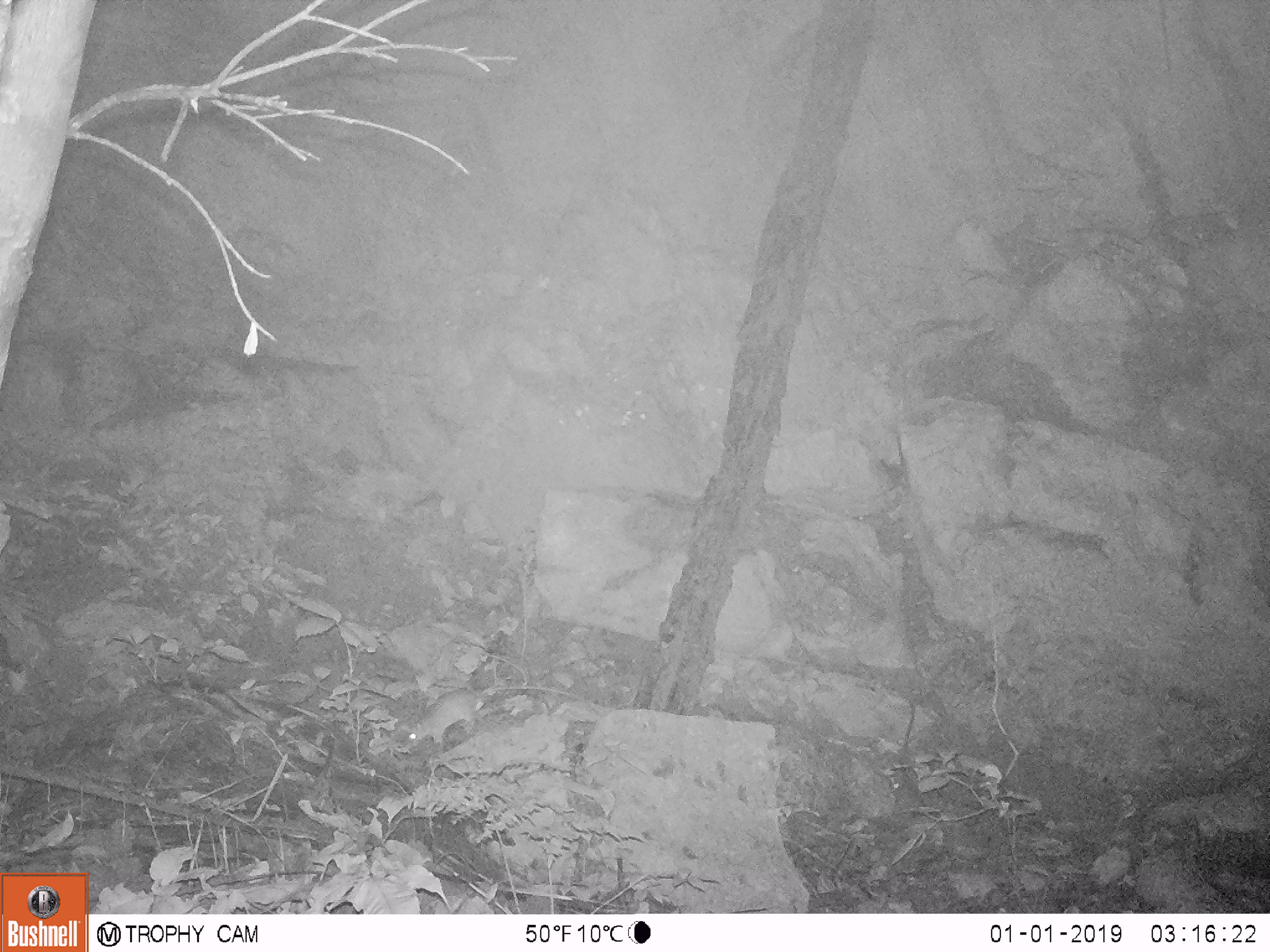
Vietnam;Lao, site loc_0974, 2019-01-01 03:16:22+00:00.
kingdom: Animalia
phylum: Chordata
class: Mammalia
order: Rodentia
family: Muridae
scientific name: Muridae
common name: old-world mice and rats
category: unidentified murid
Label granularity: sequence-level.